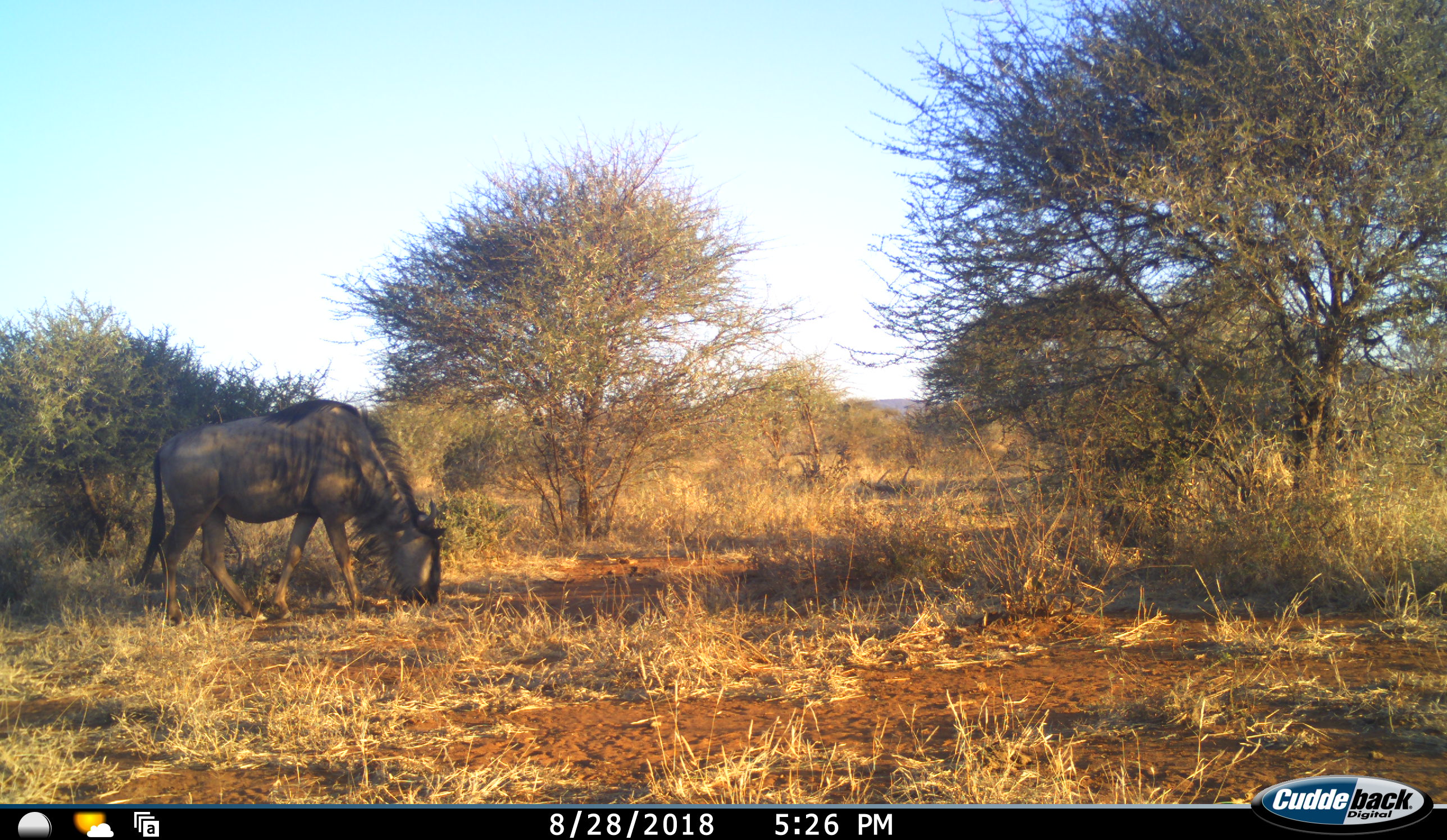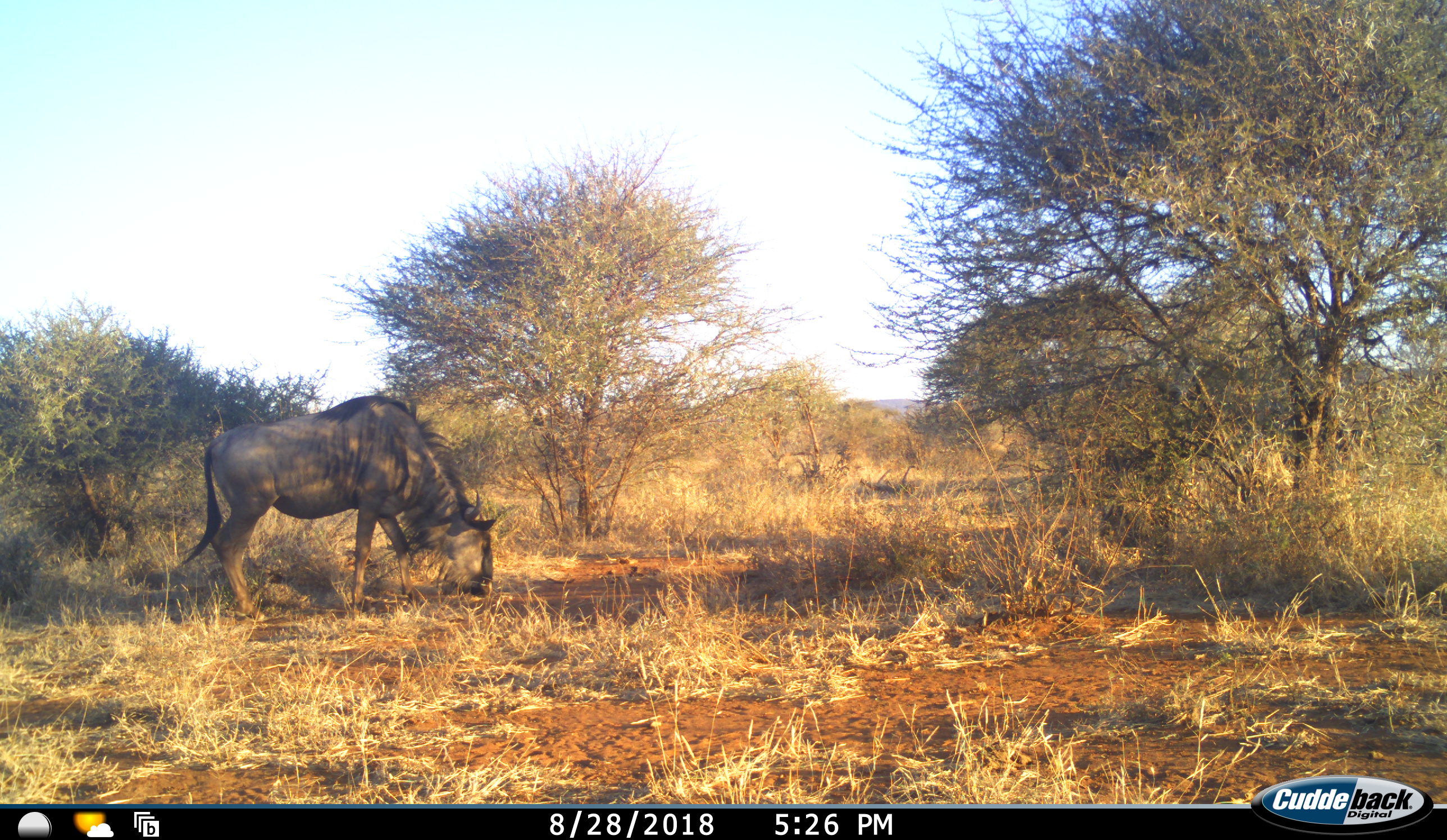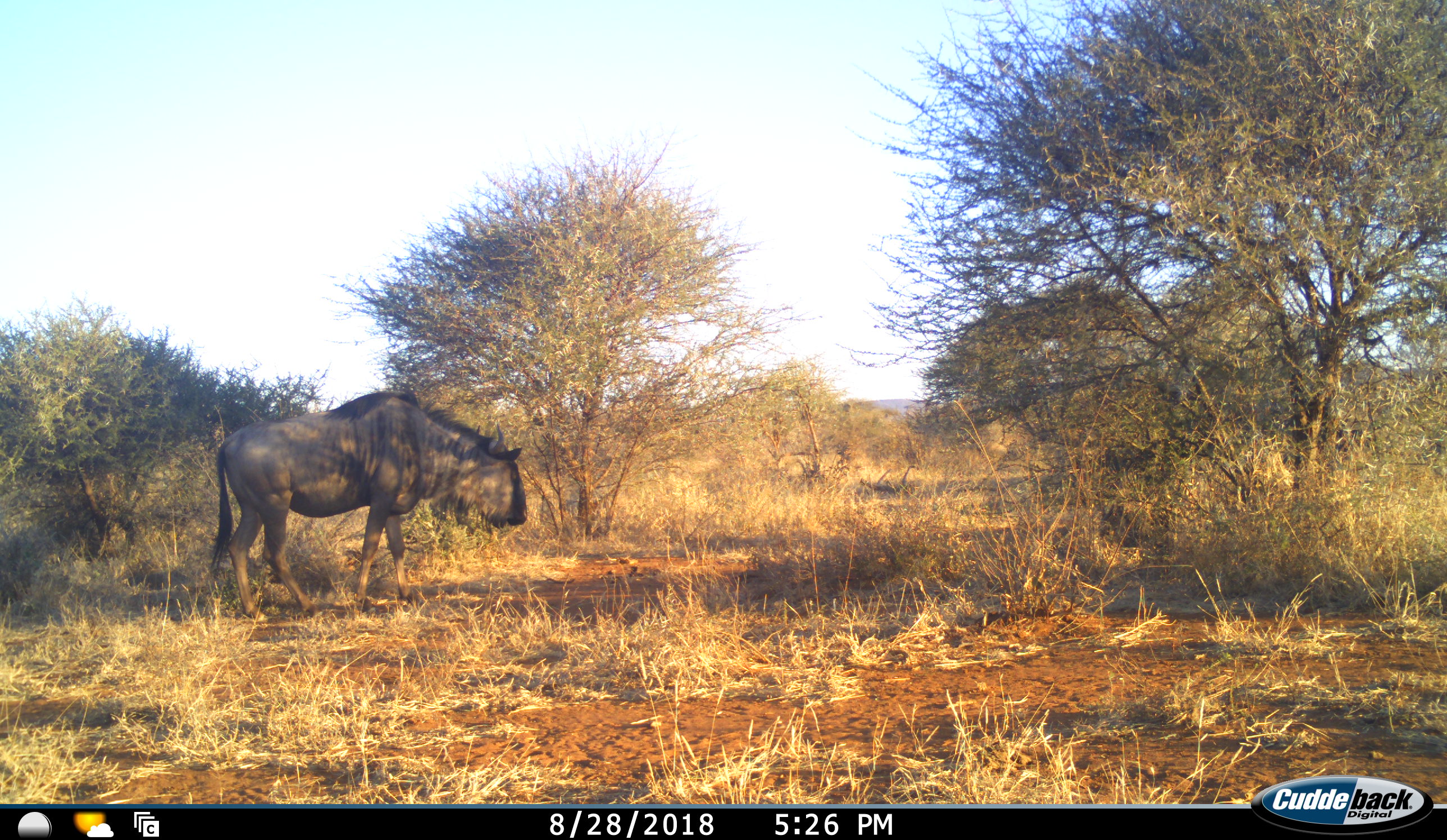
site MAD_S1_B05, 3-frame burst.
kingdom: Animalia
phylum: Chordata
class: Mammalia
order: Artiodactyla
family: Bovidae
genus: Connochaetes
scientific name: Connochaetes taurinus taurinus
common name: blue wildebeest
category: wildebeestblue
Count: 1.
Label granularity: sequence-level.